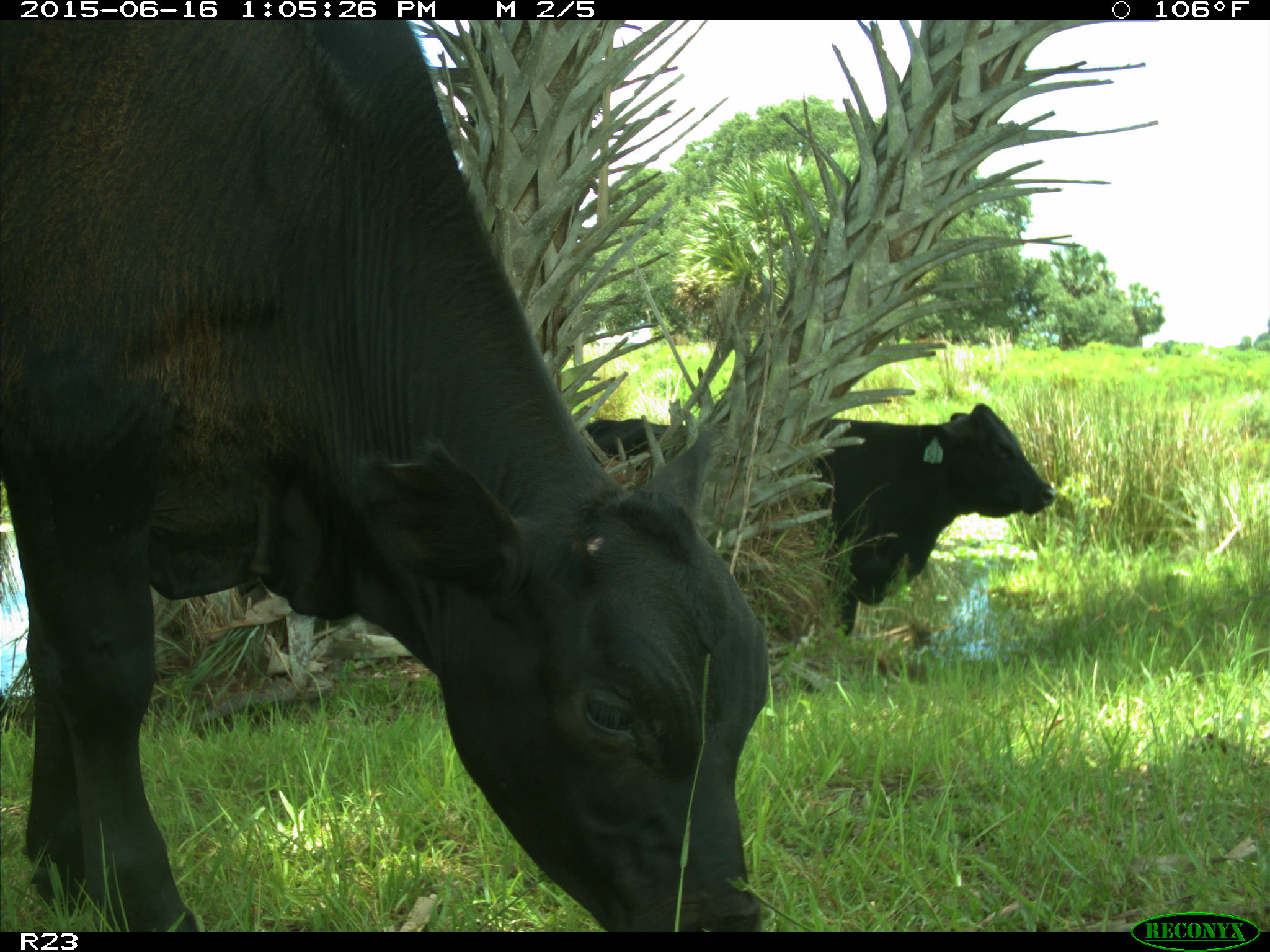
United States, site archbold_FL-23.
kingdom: Animalia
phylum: Chordata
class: Mammalia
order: Artiodactyla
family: Suidae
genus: Sus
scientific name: Sus scrofa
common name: wild boar